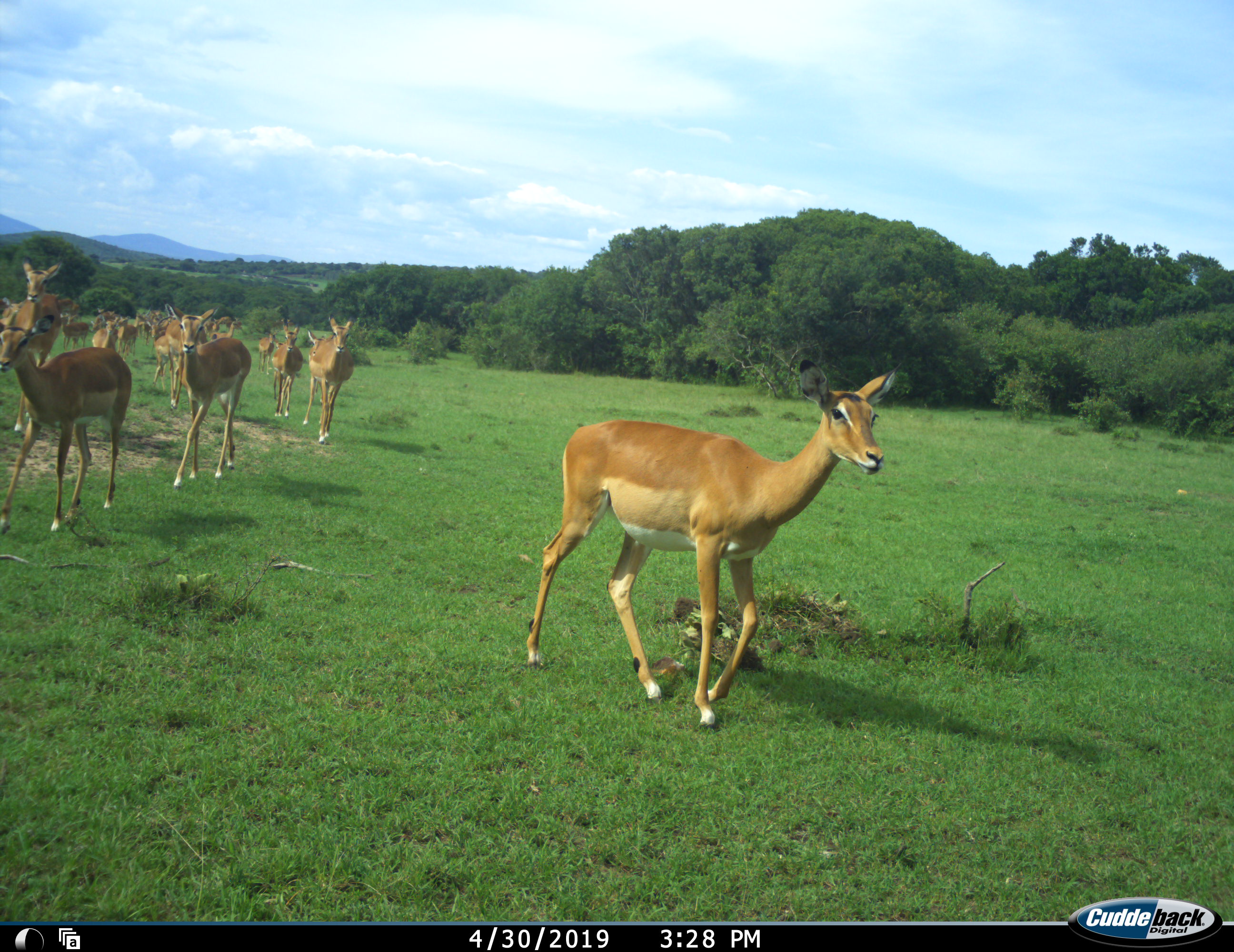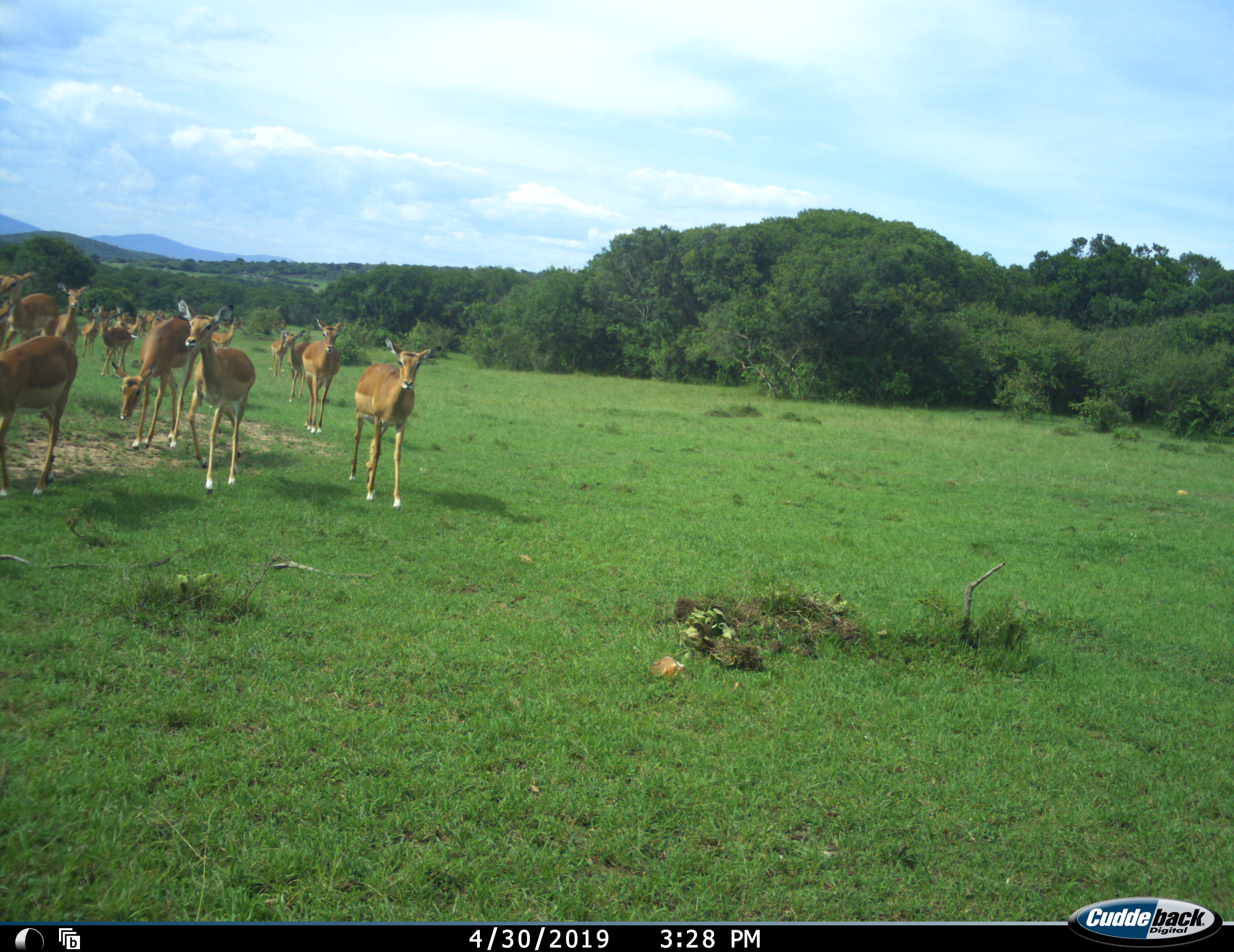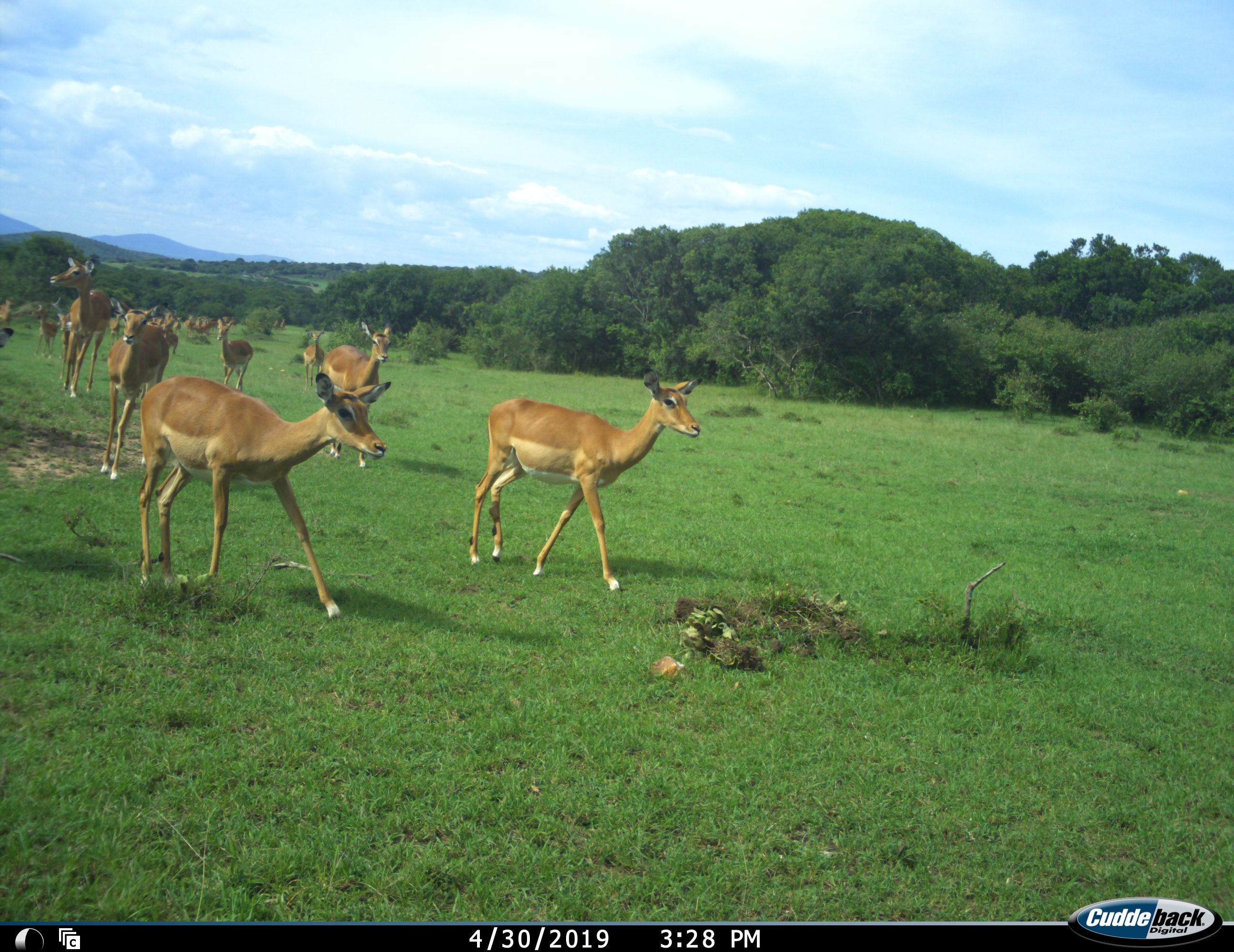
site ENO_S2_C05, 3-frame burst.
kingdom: Animalia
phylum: Chordata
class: Mammalia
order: Artiodactyla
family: Bovidae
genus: Aepyceros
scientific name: Aepyceros melampus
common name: impala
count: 11-50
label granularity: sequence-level